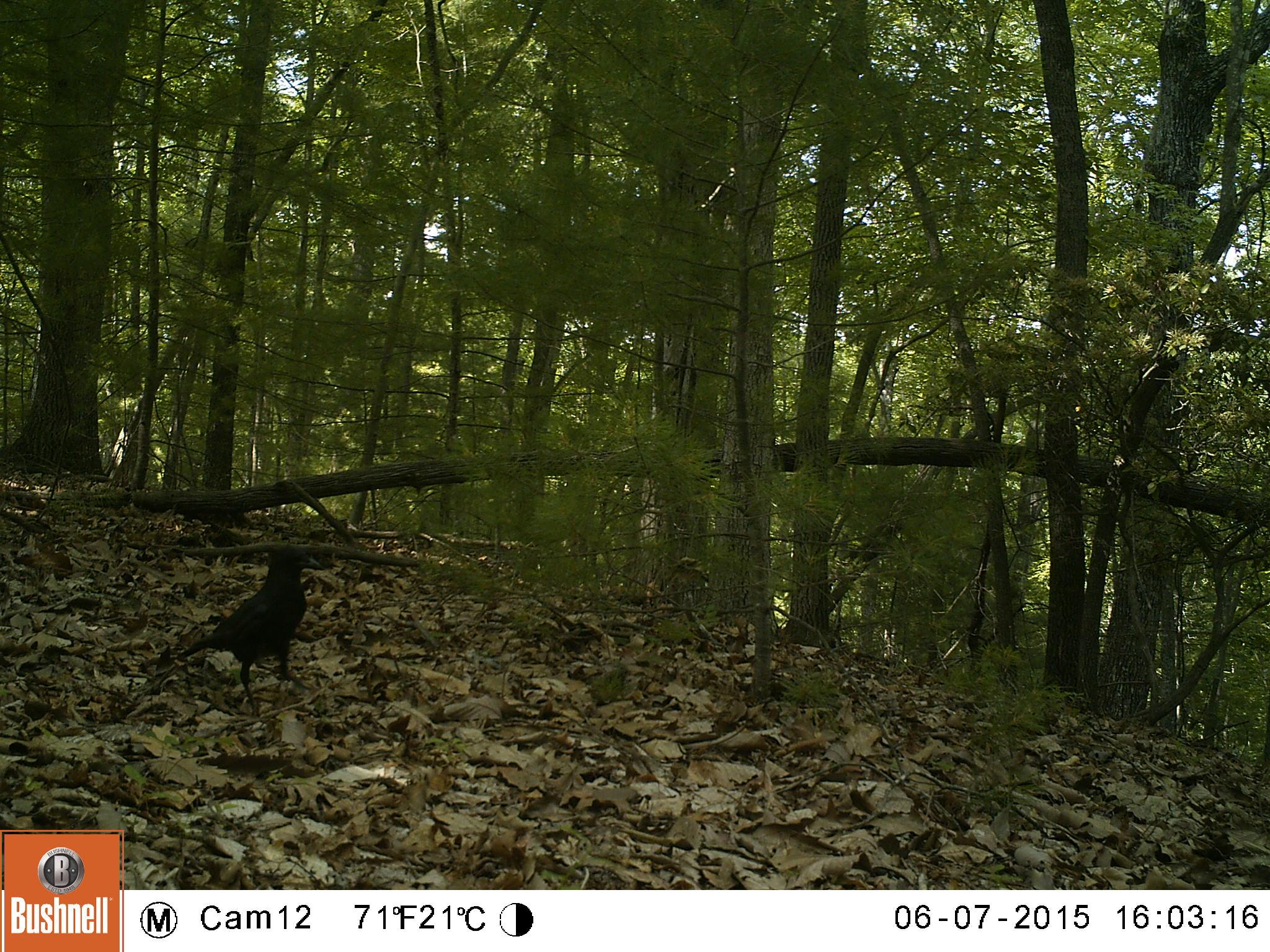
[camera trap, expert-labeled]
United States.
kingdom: Animalia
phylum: Chordata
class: Aves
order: Passeriformes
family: Corvidae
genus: Corvus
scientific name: Corvus brachyrhynchos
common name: american crow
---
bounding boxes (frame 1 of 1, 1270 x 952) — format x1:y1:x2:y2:
American Crow: 187:546:322:693